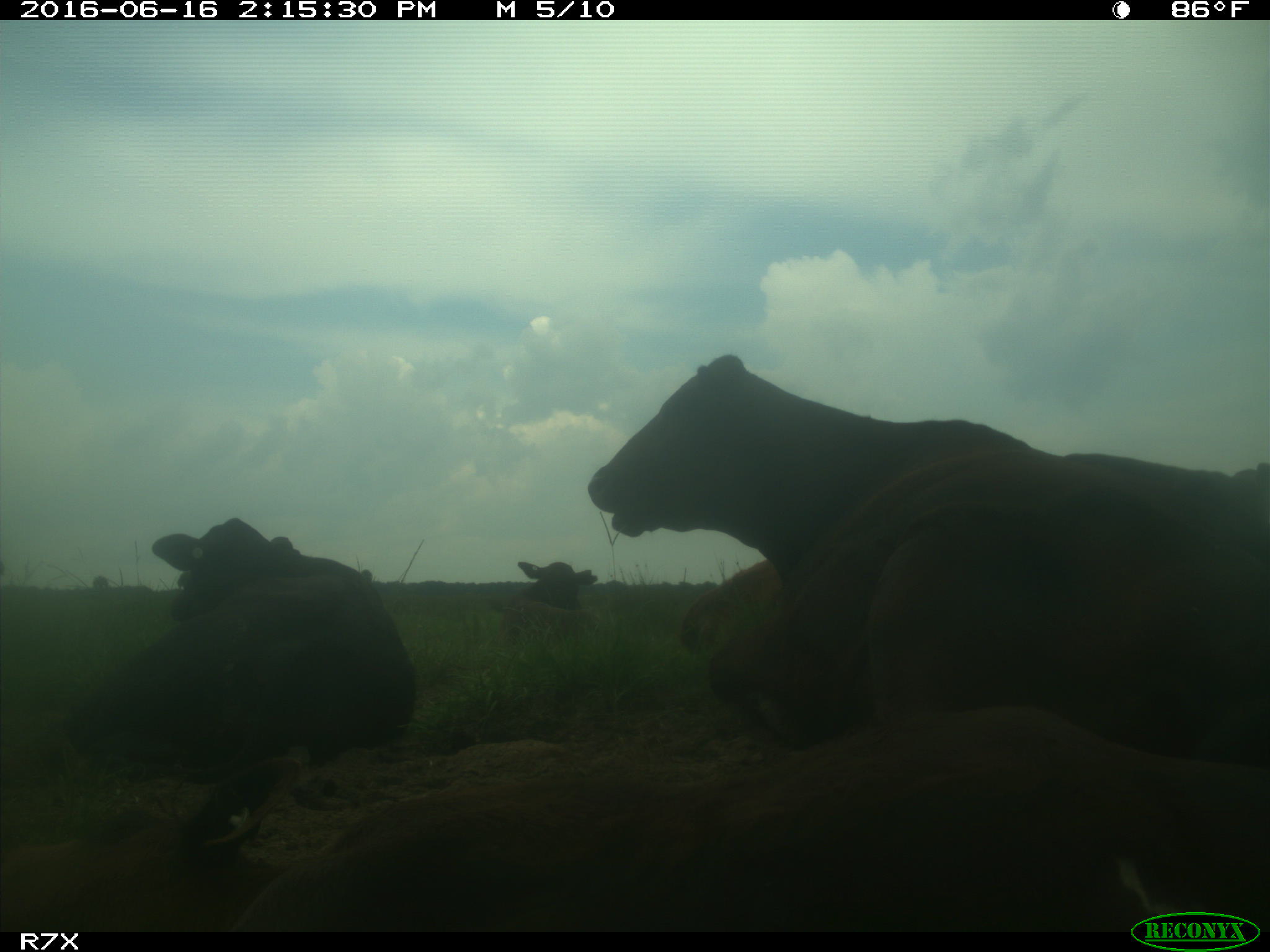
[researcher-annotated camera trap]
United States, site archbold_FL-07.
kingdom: Animalia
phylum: Chordata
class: Mammalia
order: Artiodactyla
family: Bovidae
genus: Bos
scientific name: Bos taurus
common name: domestic cow